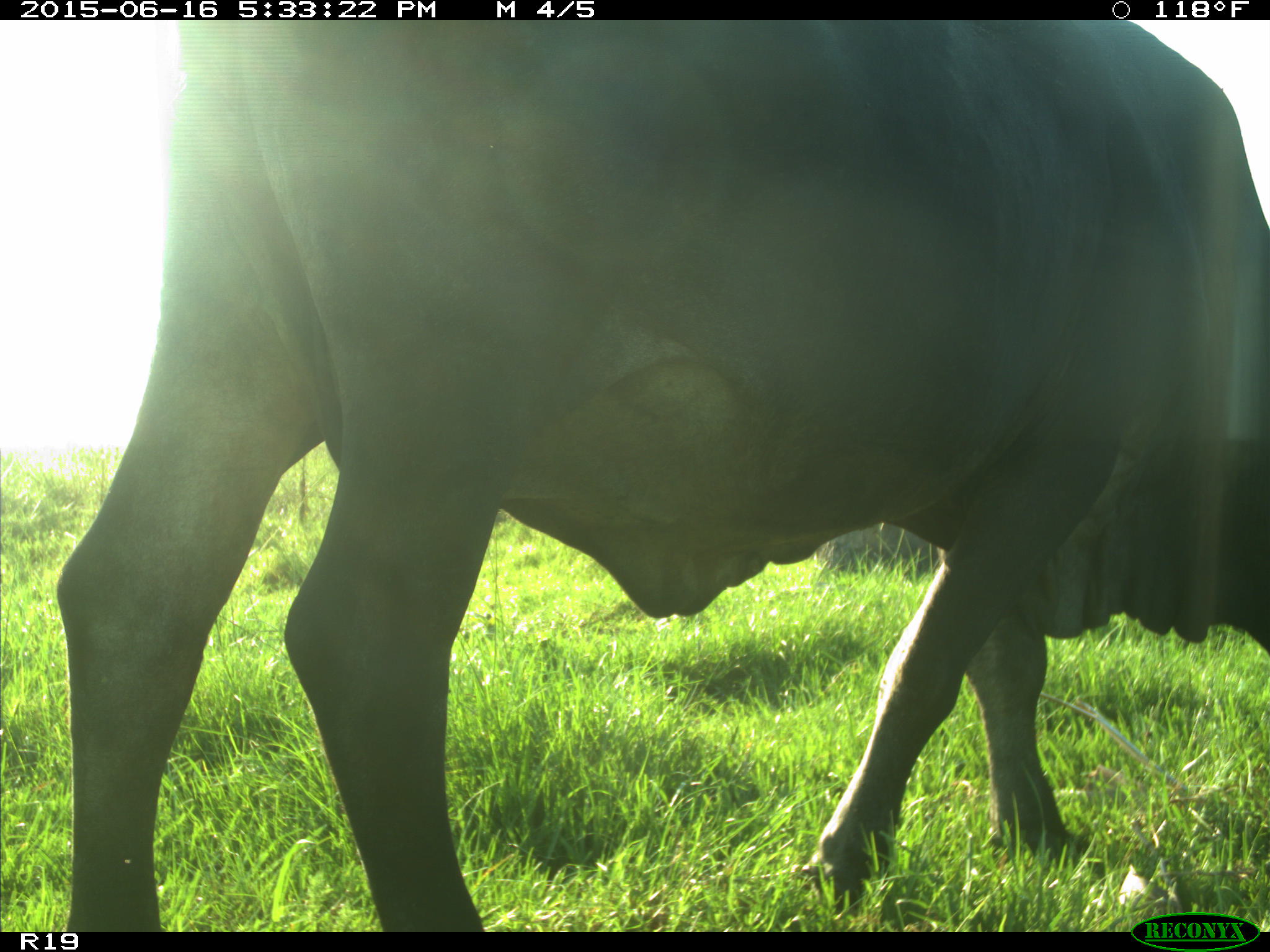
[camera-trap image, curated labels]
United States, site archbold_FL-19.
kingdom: Animalia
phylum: Chordata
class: Mammalia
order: Artiodactyla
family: Bovidae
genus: Bos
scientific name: Bos taurus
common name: domestic cow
Bos taurus (domestic cow).